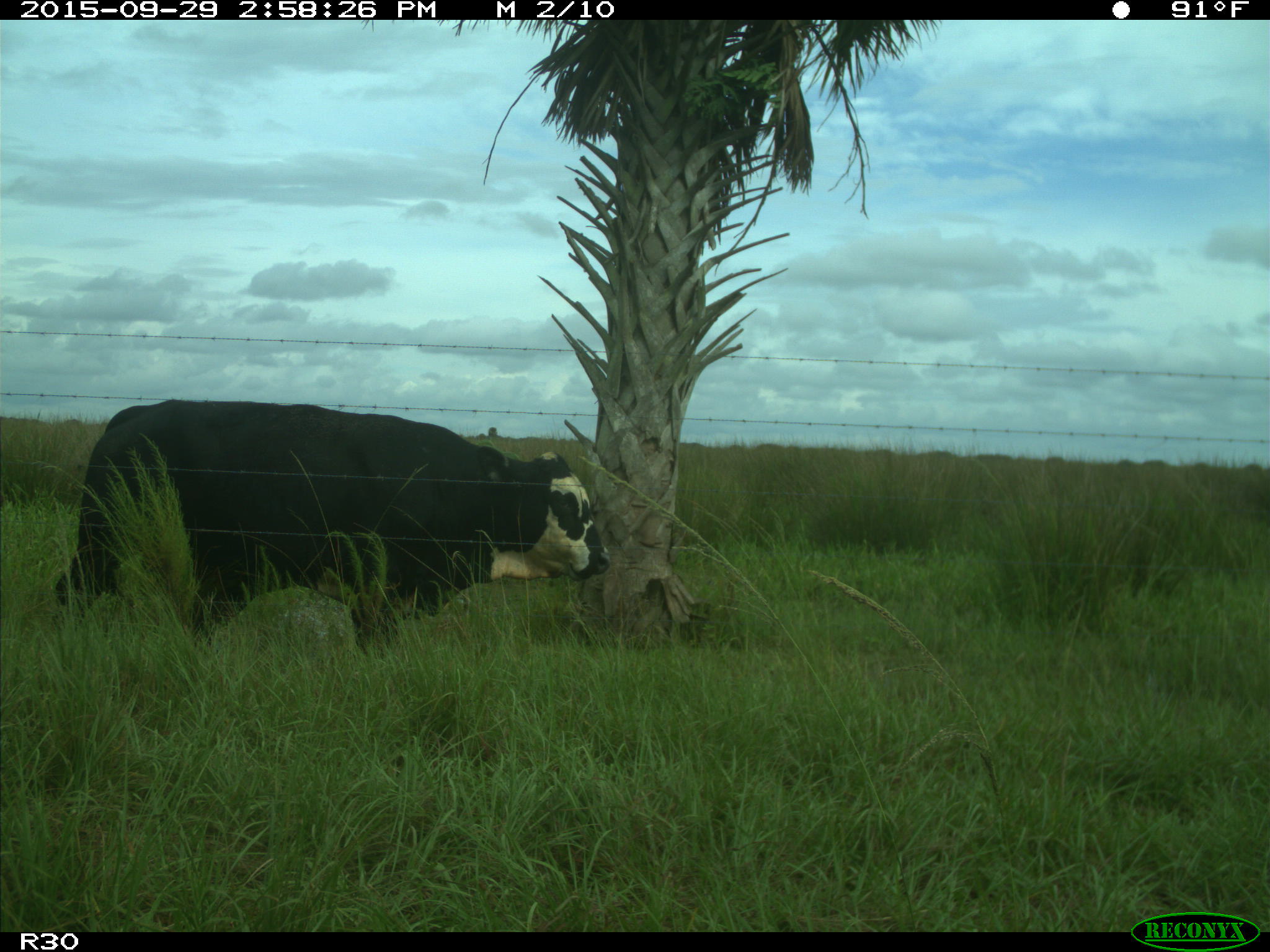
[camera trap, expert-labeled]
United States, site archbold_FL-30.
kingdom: Animalia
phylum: Chordata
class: Mammalia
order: Artiodactyla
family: Bovidae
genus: Bos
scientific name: Bos taurus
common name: domestic cow